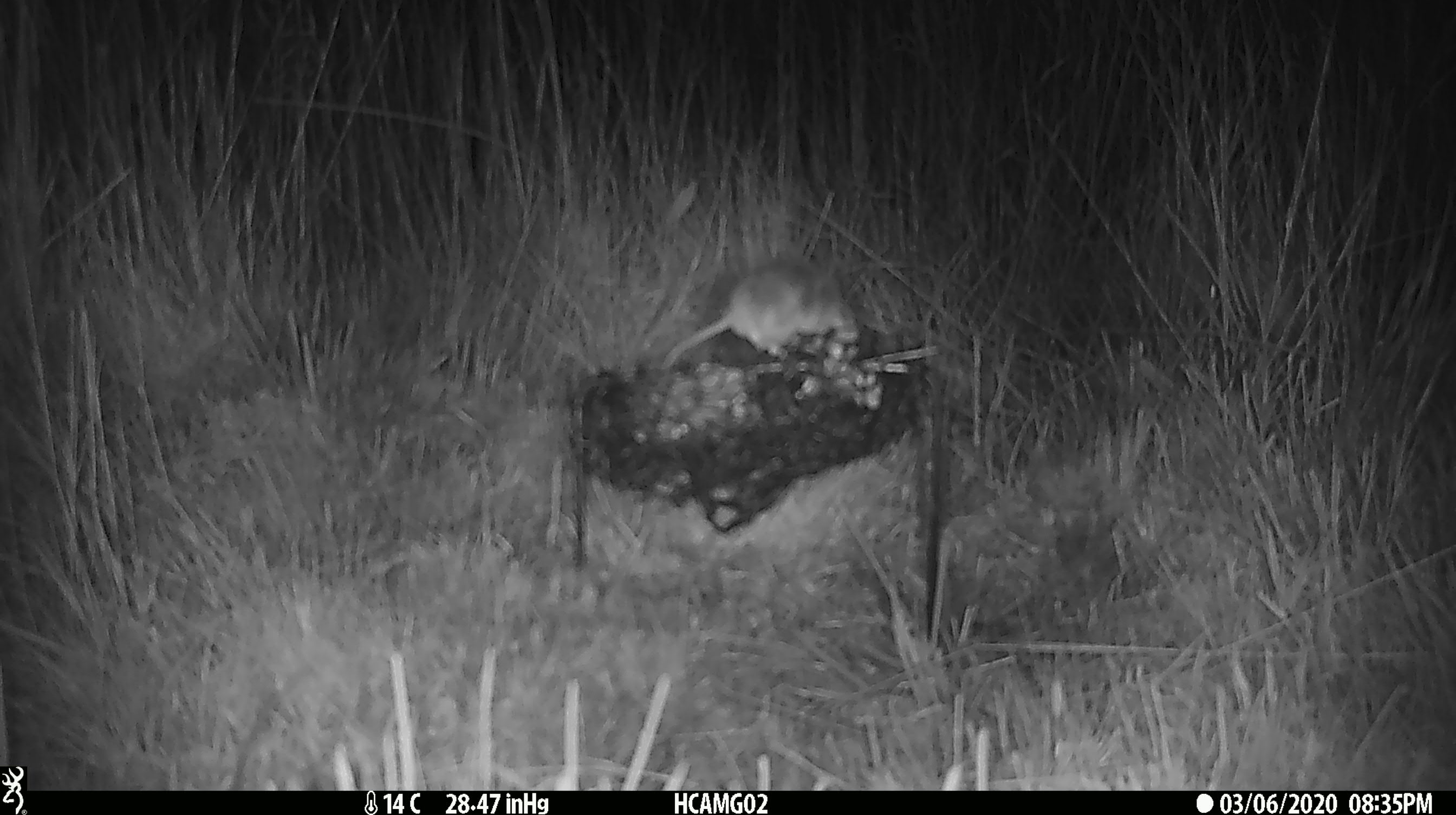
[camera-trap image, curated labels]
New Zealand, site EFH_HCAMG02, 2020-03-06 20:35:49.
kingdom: Animalia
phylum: Chordata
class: Mammalia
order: Rodentia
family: Muridae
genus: Mus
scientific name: Mus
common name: mouse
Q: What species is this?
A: Mouse (Mus).